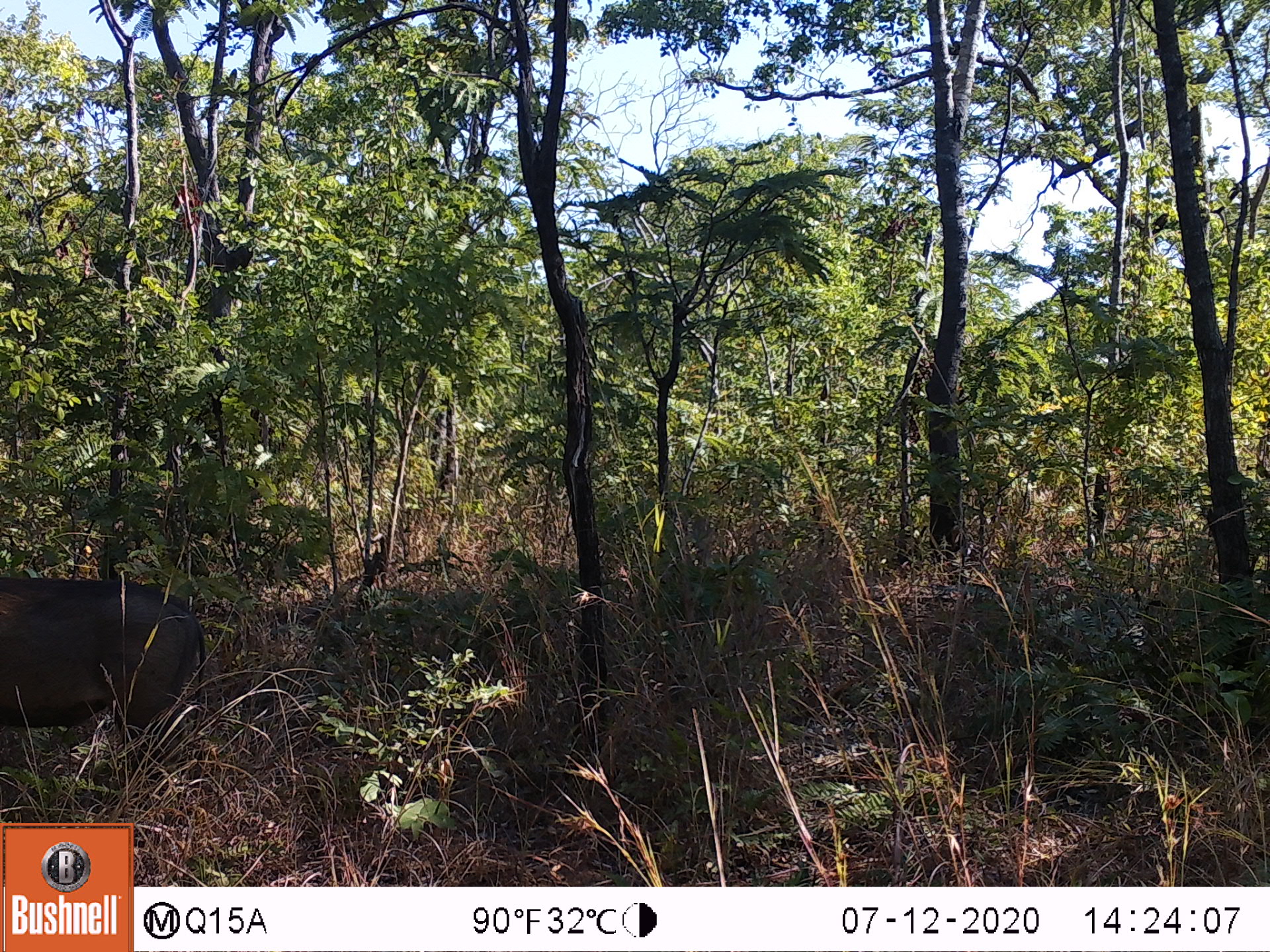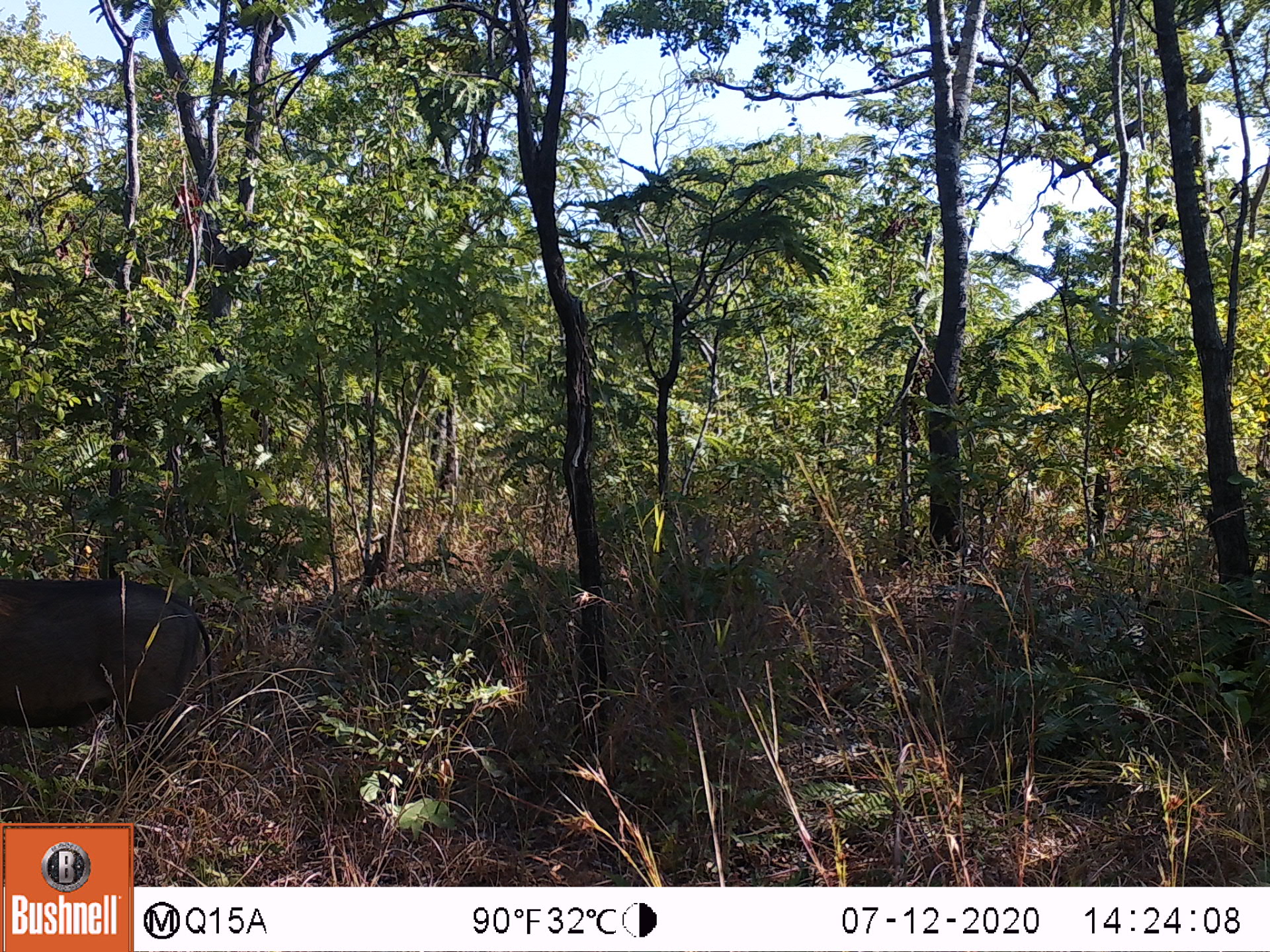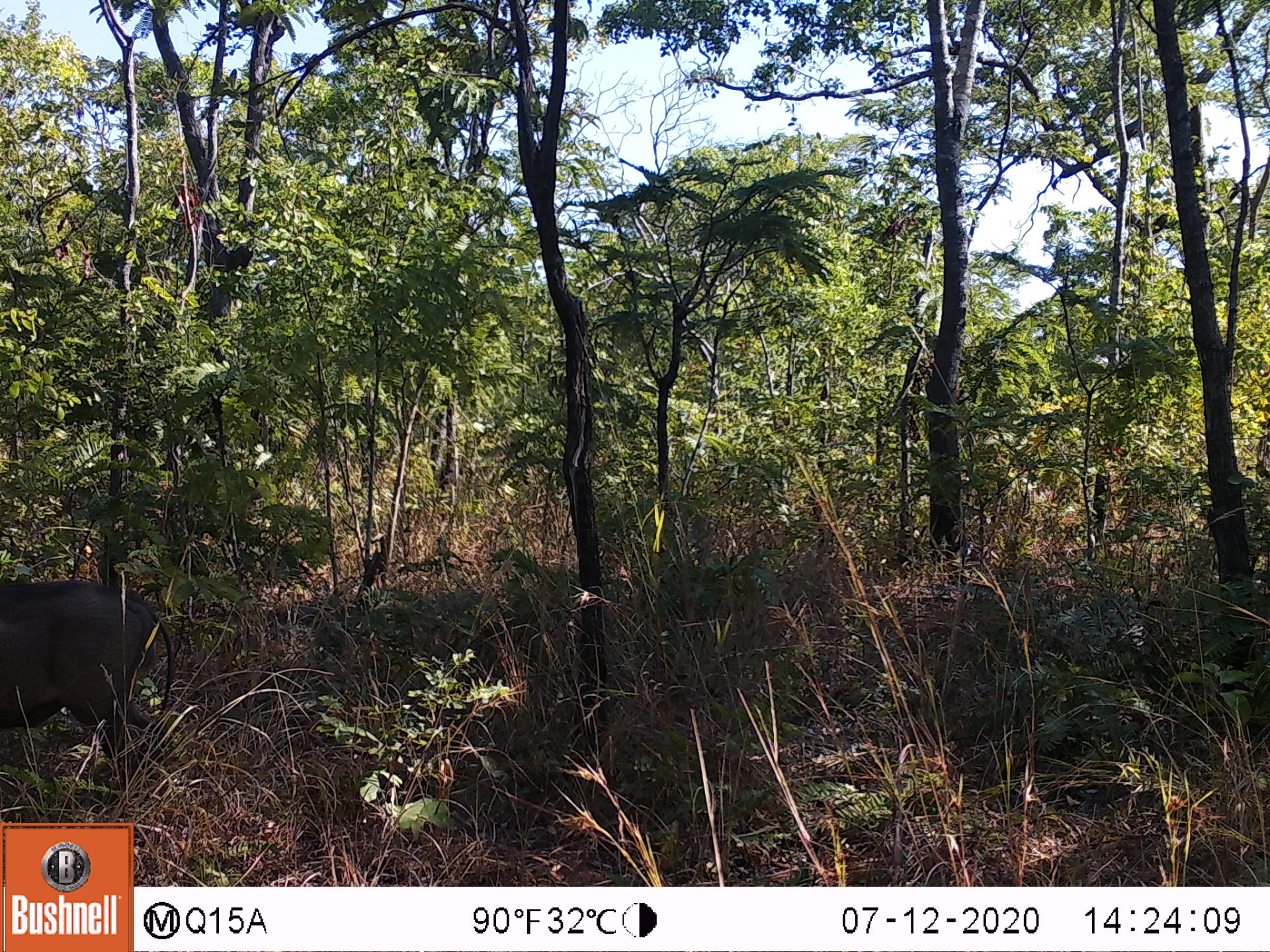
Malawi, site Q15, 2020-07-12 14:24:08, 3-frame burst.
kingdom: Animalia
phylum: Chordata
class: Mammalia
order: Artiodactyla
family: Suidae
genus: Phacochoerus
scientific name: Phacochoerus africanus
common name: common warthog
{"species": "common warthog (Phacochoerus africanus)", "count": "1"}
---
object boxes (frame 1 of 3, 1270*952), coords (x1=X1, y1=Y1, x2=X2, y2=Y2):
common warthog: (x1=2, y1=570, x2=207, y2=784)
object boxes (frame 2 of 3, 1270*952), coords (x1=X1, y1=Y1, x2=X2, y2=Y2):
common warthog: (x1=2, y1=577, x2=217, y2=786)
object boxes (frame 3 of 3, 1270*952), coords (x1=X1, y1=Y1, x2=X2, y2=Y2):
common warthog: (x1=0, y1=577, x2=170, y2=786)